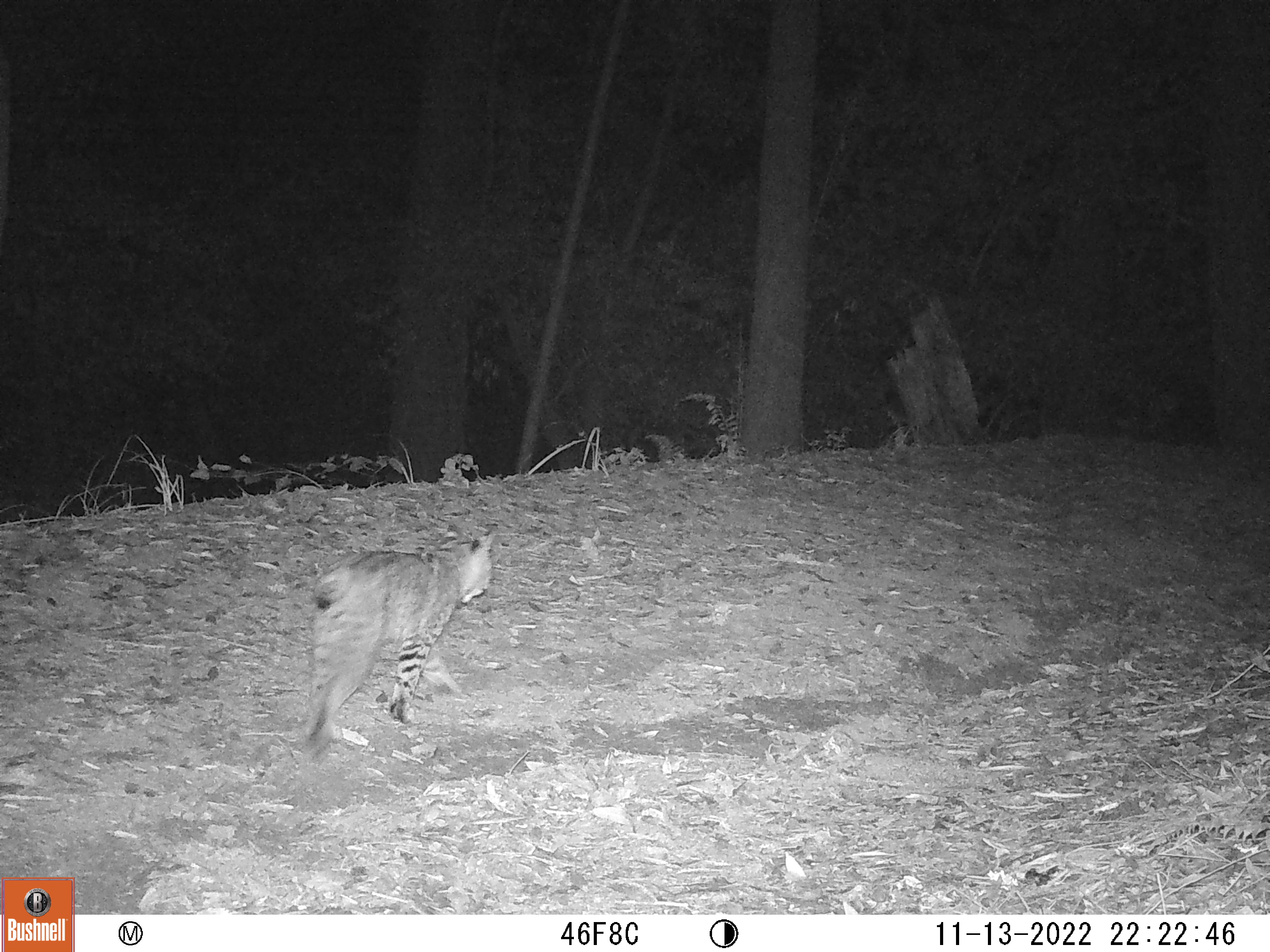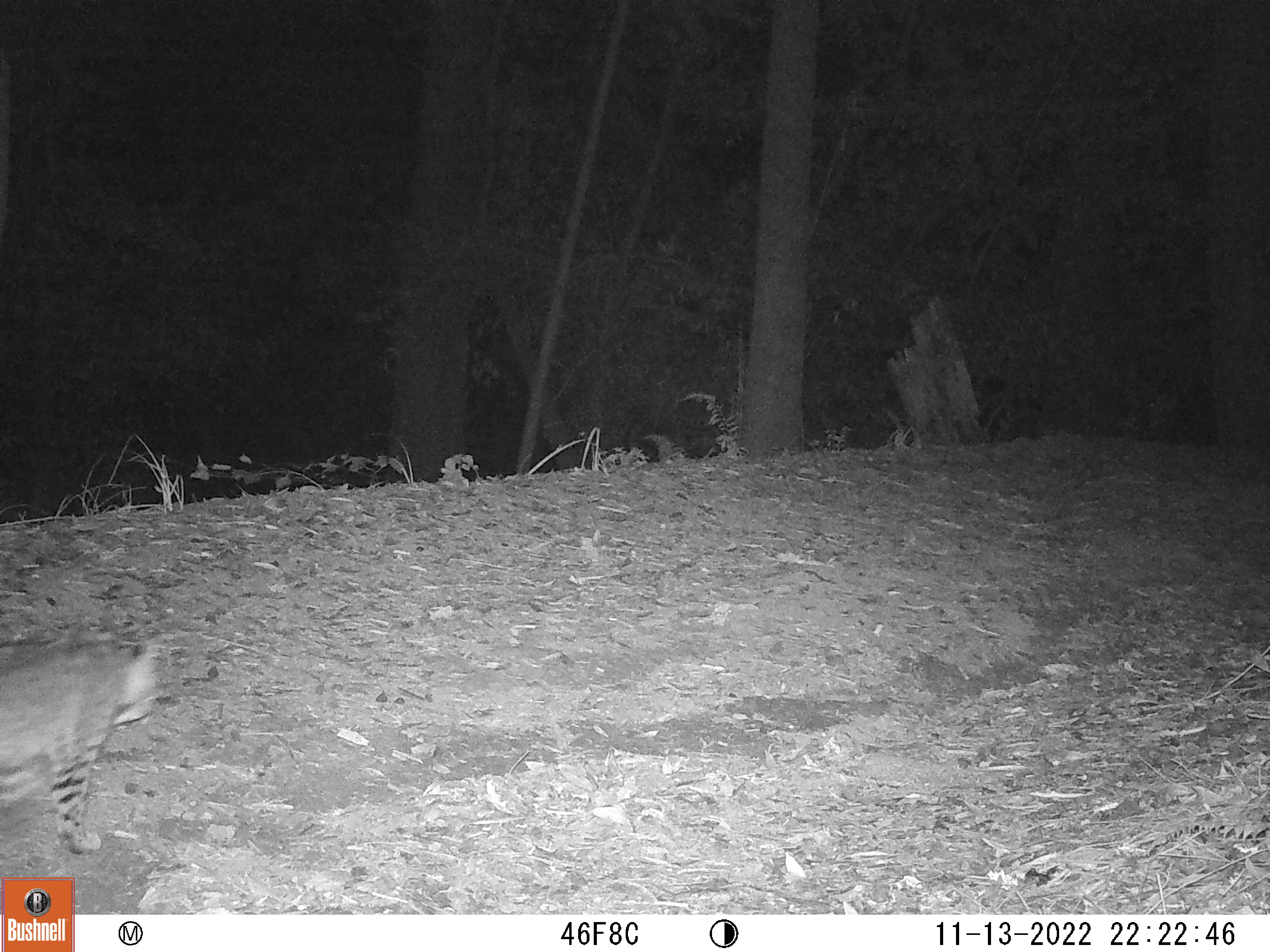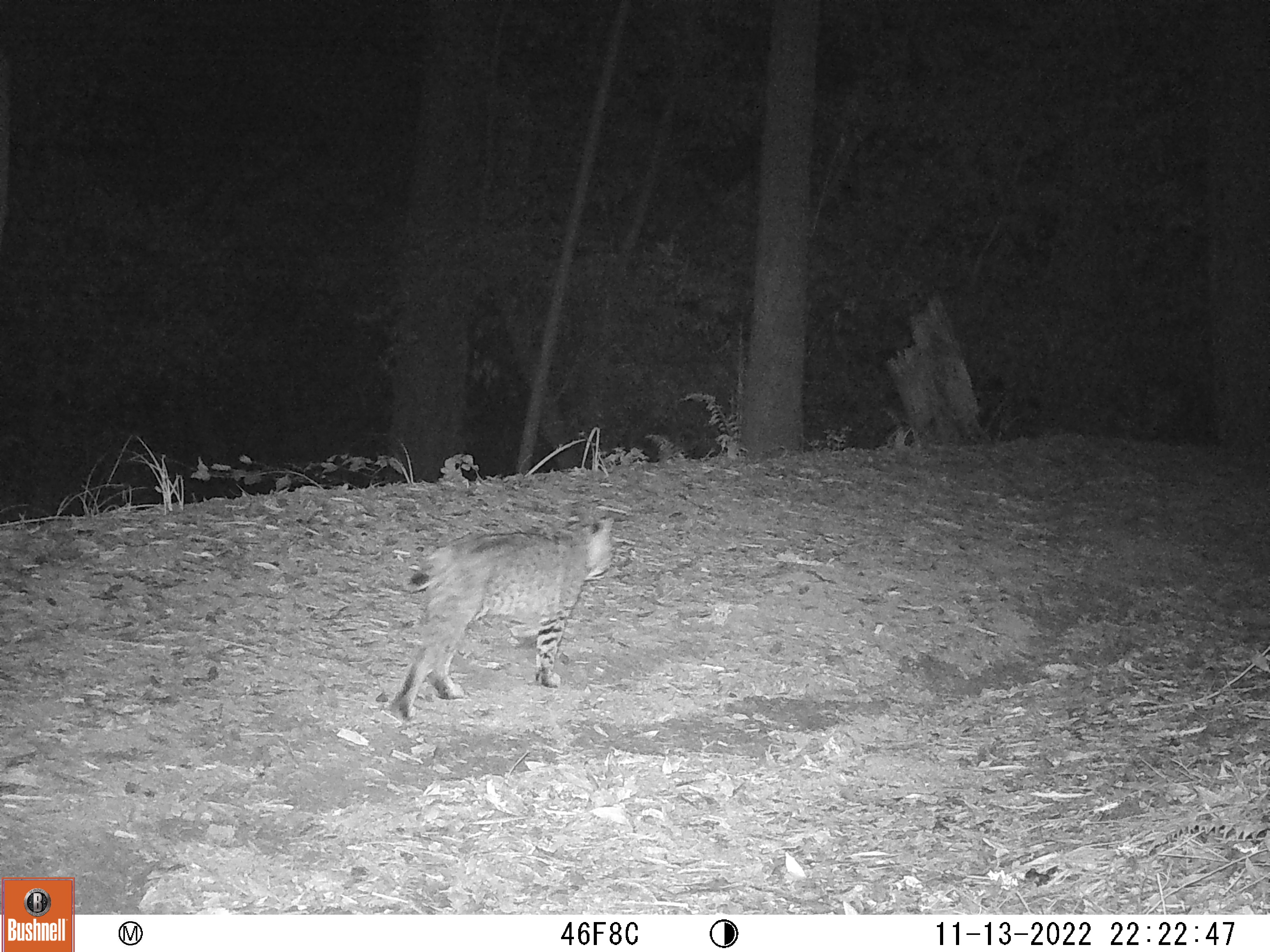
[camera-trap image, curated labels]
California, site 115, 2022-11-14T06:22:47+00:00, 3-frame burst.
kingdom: Animalia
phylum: Chordata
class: Mammalia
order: Carnivora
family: Felidae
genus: Lynx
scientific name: Lynx rufus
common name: bobcat